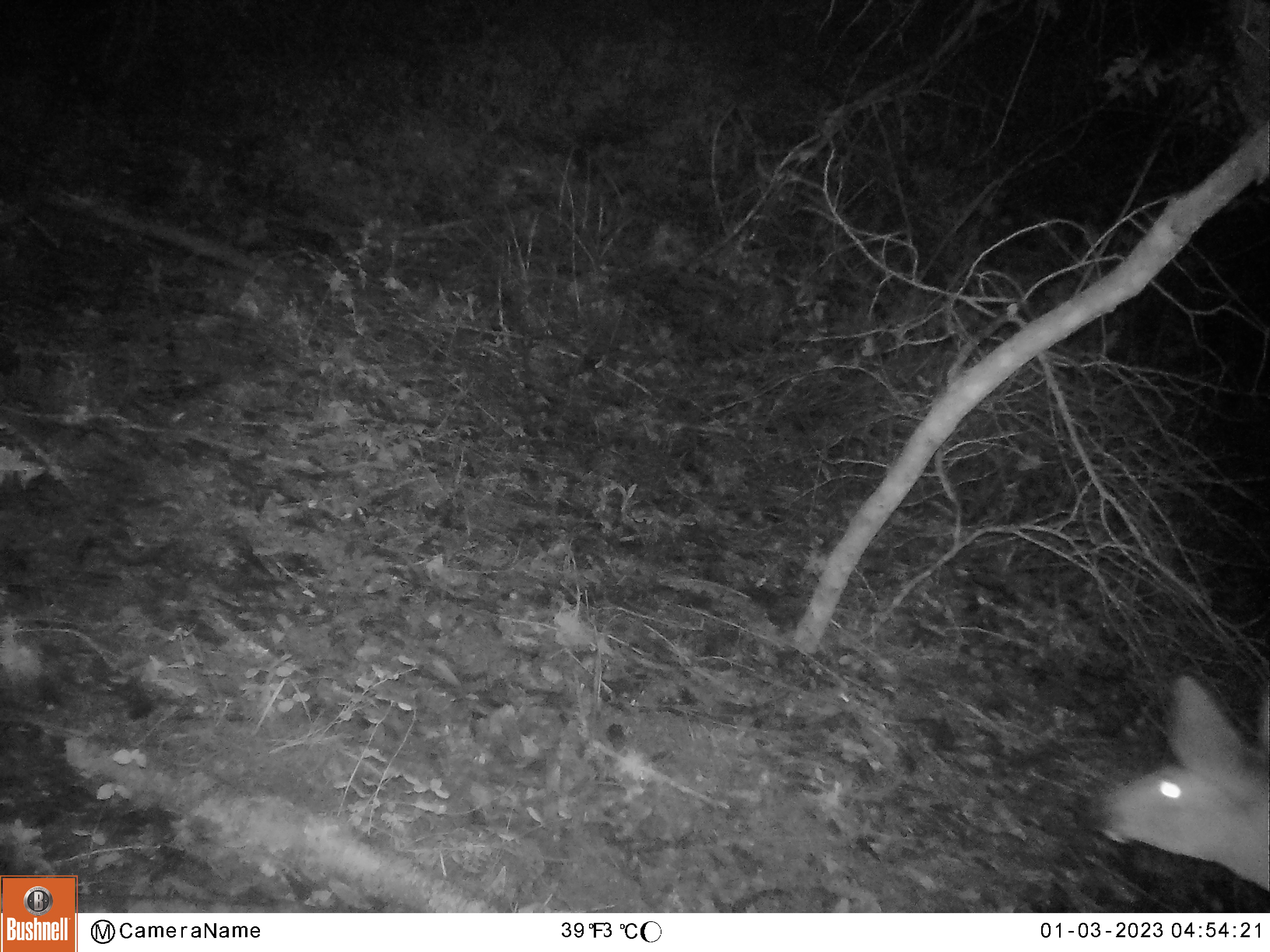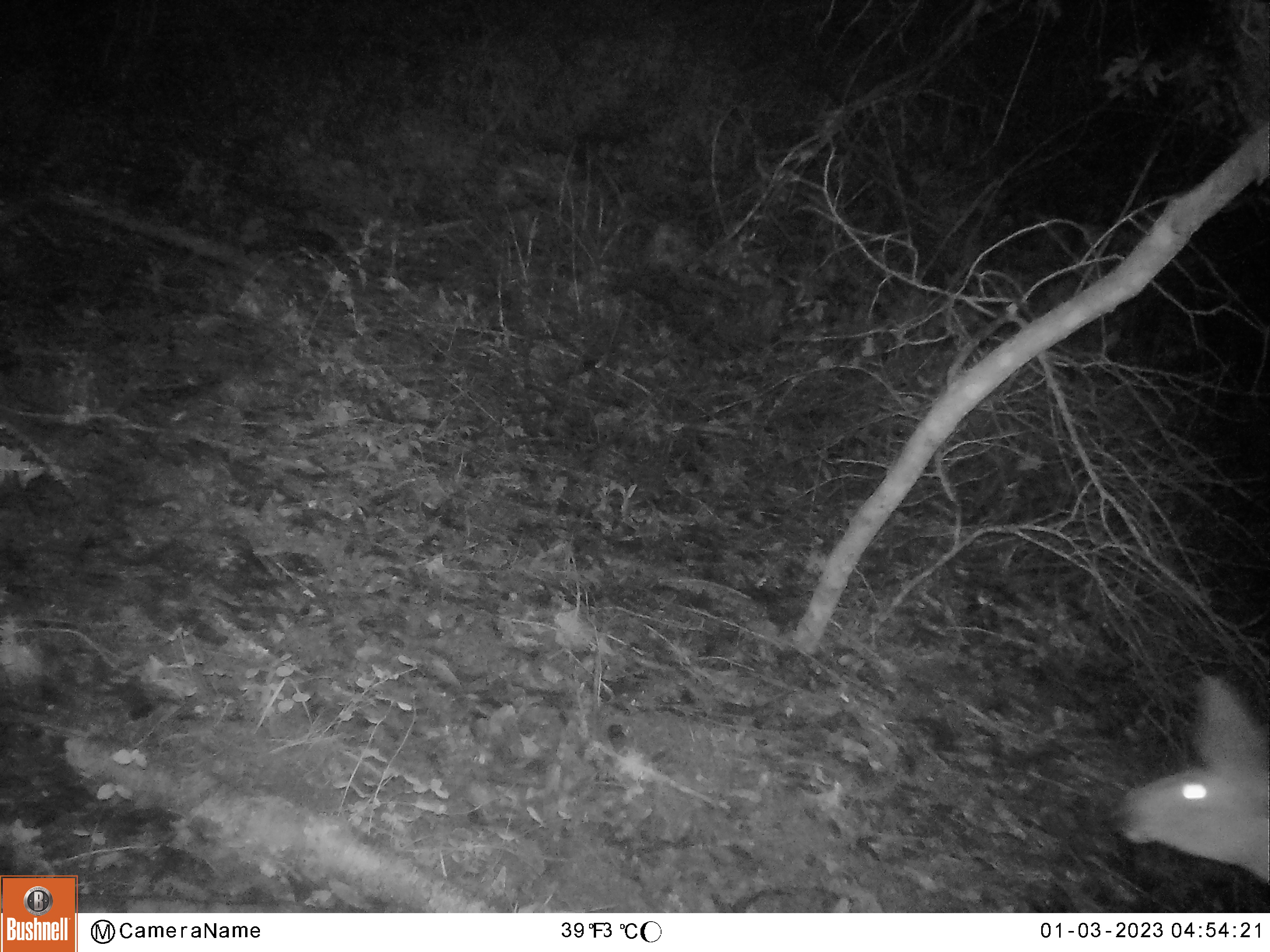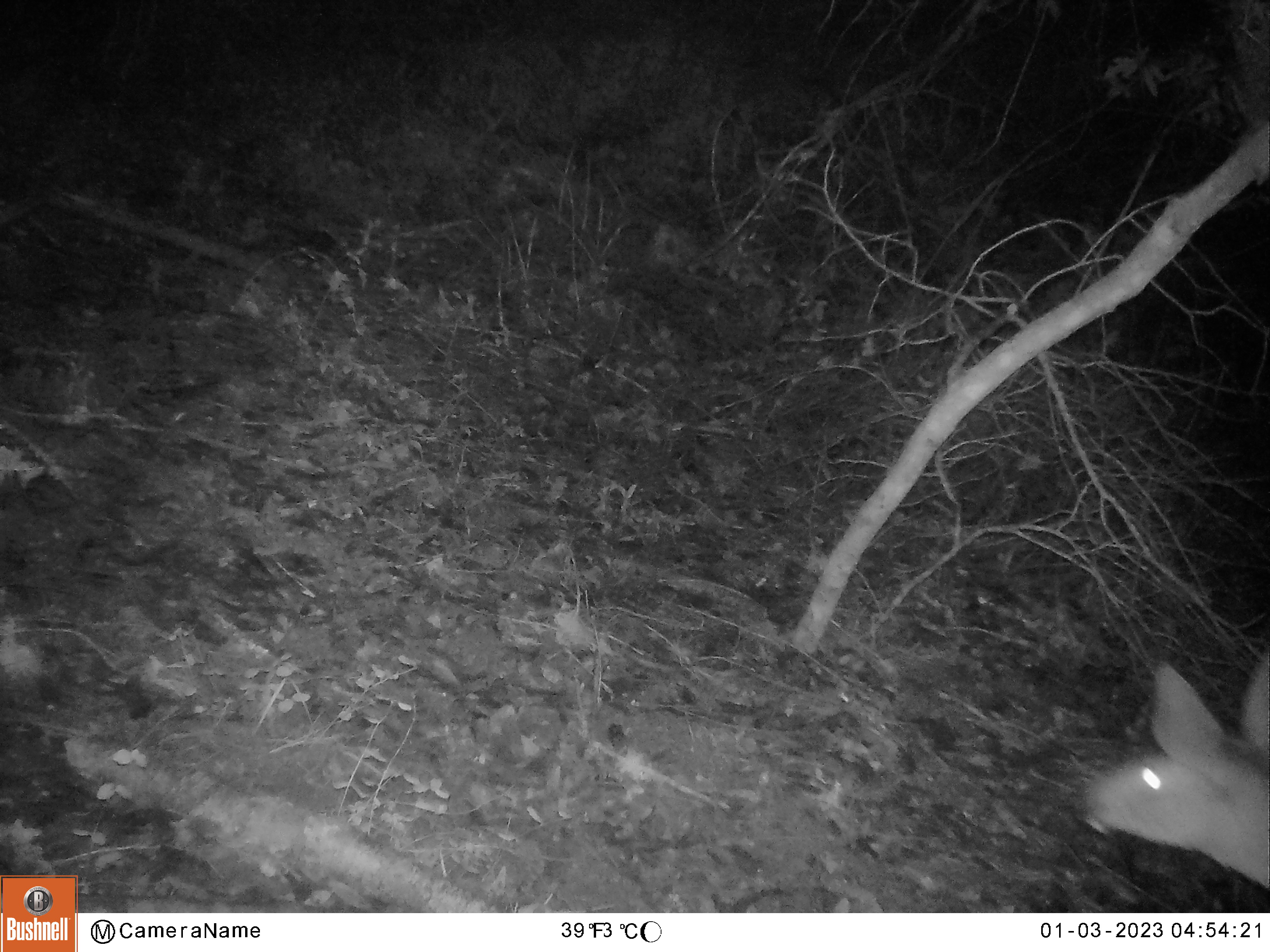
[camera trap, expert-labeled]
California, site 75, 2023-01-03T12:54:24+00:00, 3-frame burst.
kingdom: Animalia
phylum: Chordata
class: Mammalia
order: Artiodactyla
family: Cervidae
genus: Odocoileus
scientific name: Odocoileus hemionus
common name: mule deer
Mule deer (Odocoileus hemionus).